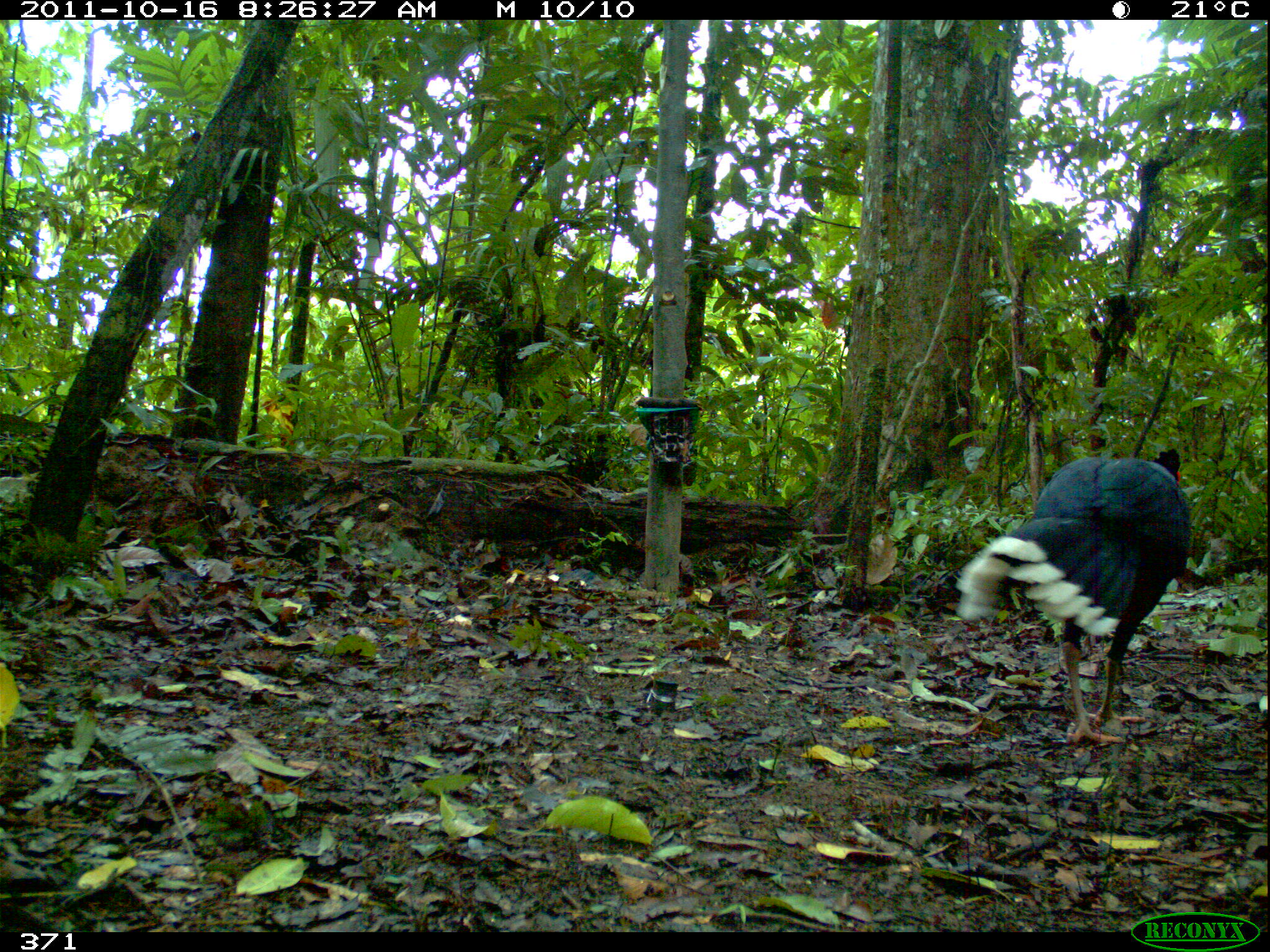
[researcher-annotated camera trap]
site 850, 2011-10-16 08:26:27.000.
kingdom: Animalia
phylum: Chordata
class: Aves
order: Galliformes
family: Cracidae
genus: Mitu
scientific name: Mitu tuberosum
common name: razor-billed curassow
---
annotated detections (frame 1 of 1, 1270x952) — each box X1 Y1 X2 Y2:
mitu tuberosum: 954 448 1191 745